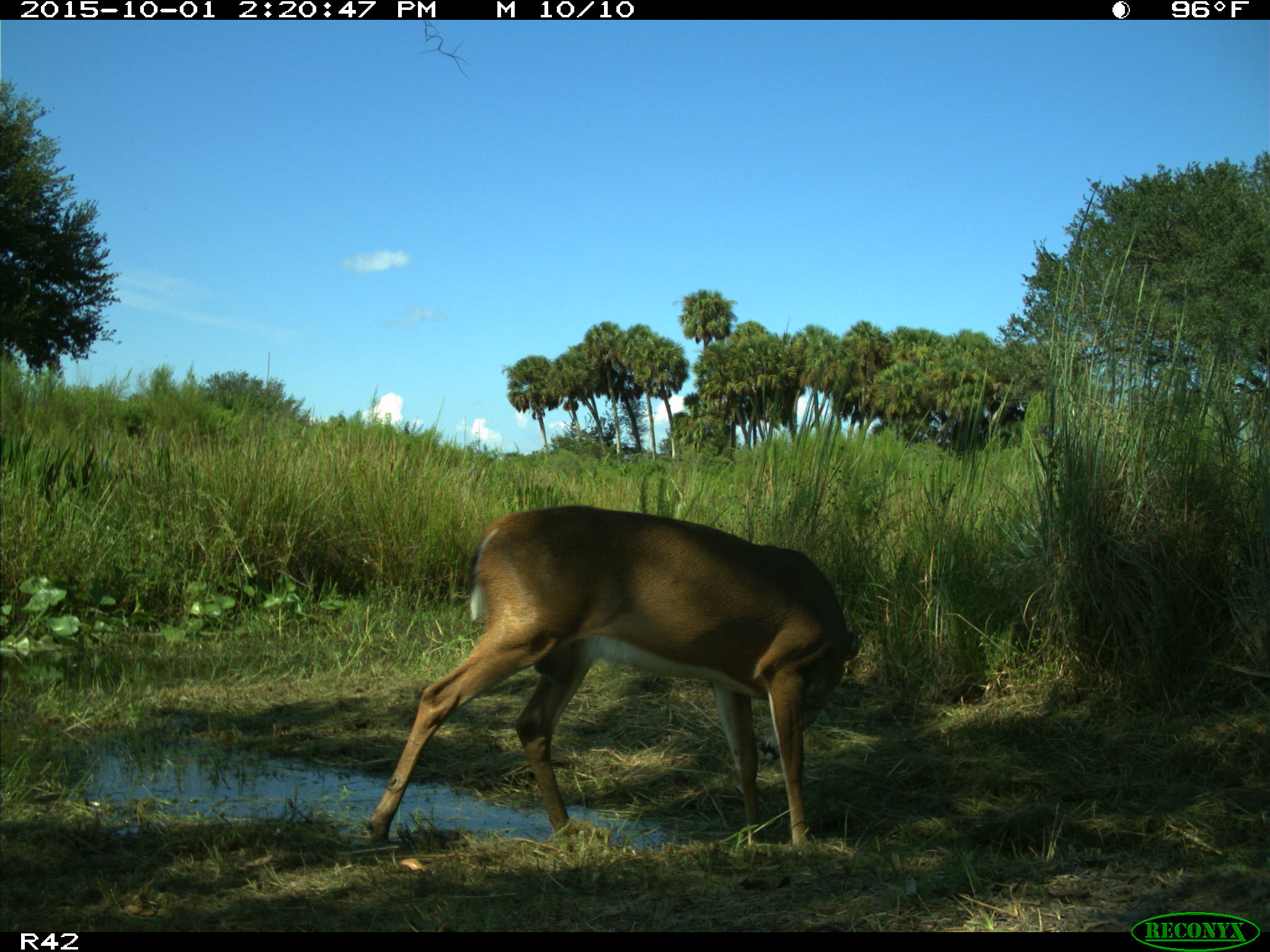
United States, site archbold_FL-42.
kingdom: Animalia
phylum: Chordata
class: Mammalia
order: Artiodactyla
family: Cervidae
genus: Odocoileus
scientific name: Odocoileus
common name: deer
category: unidentified deer